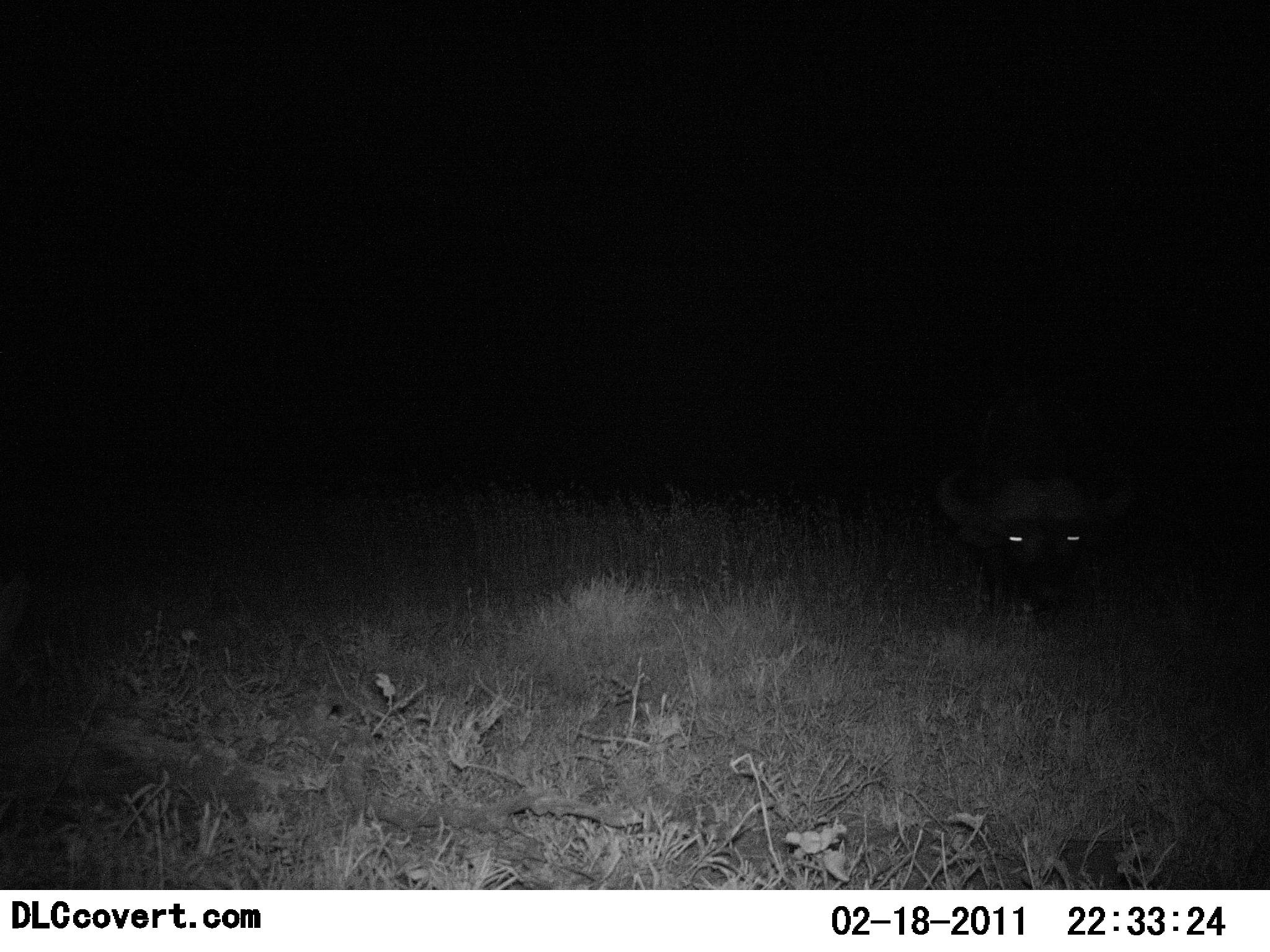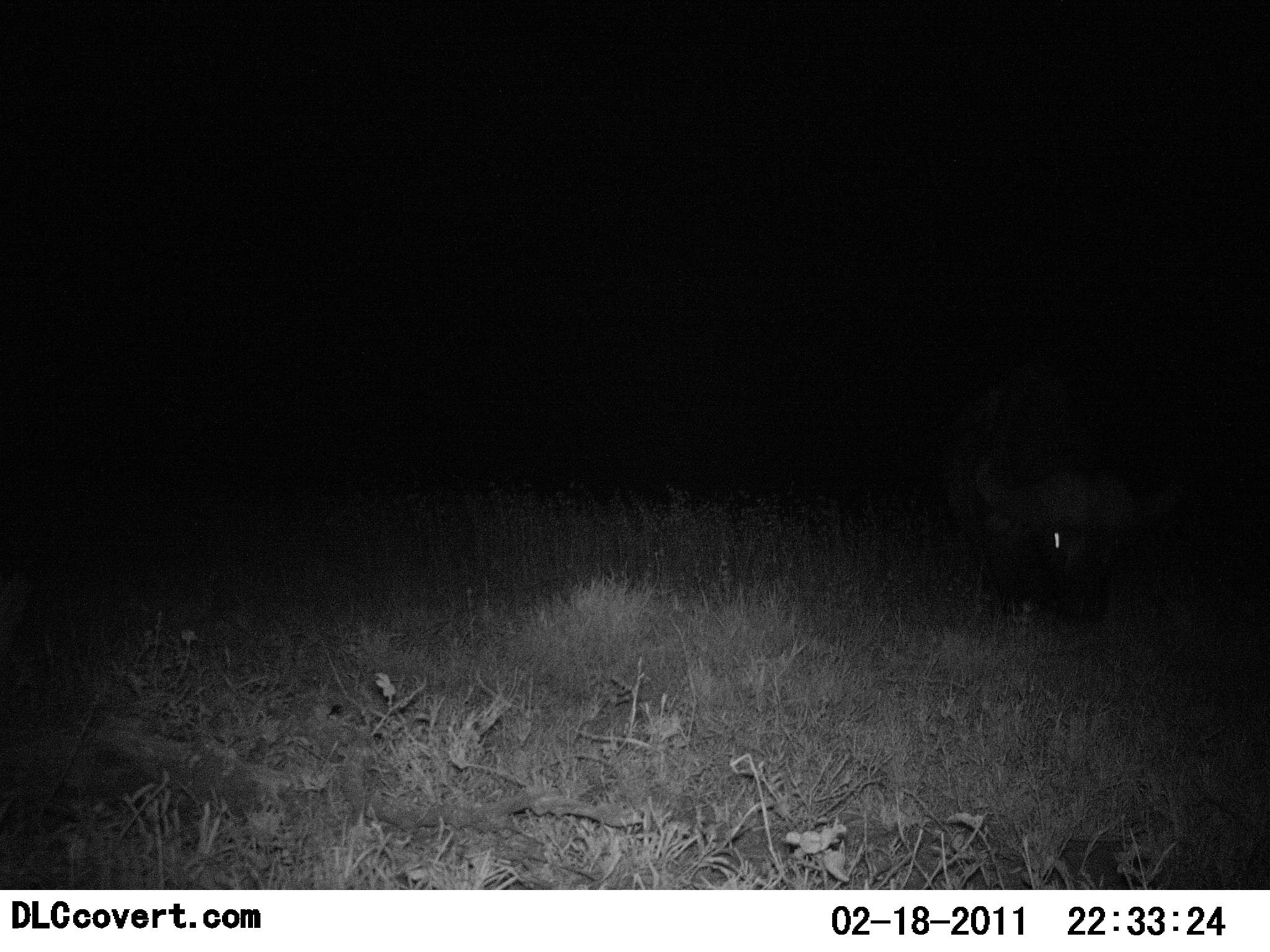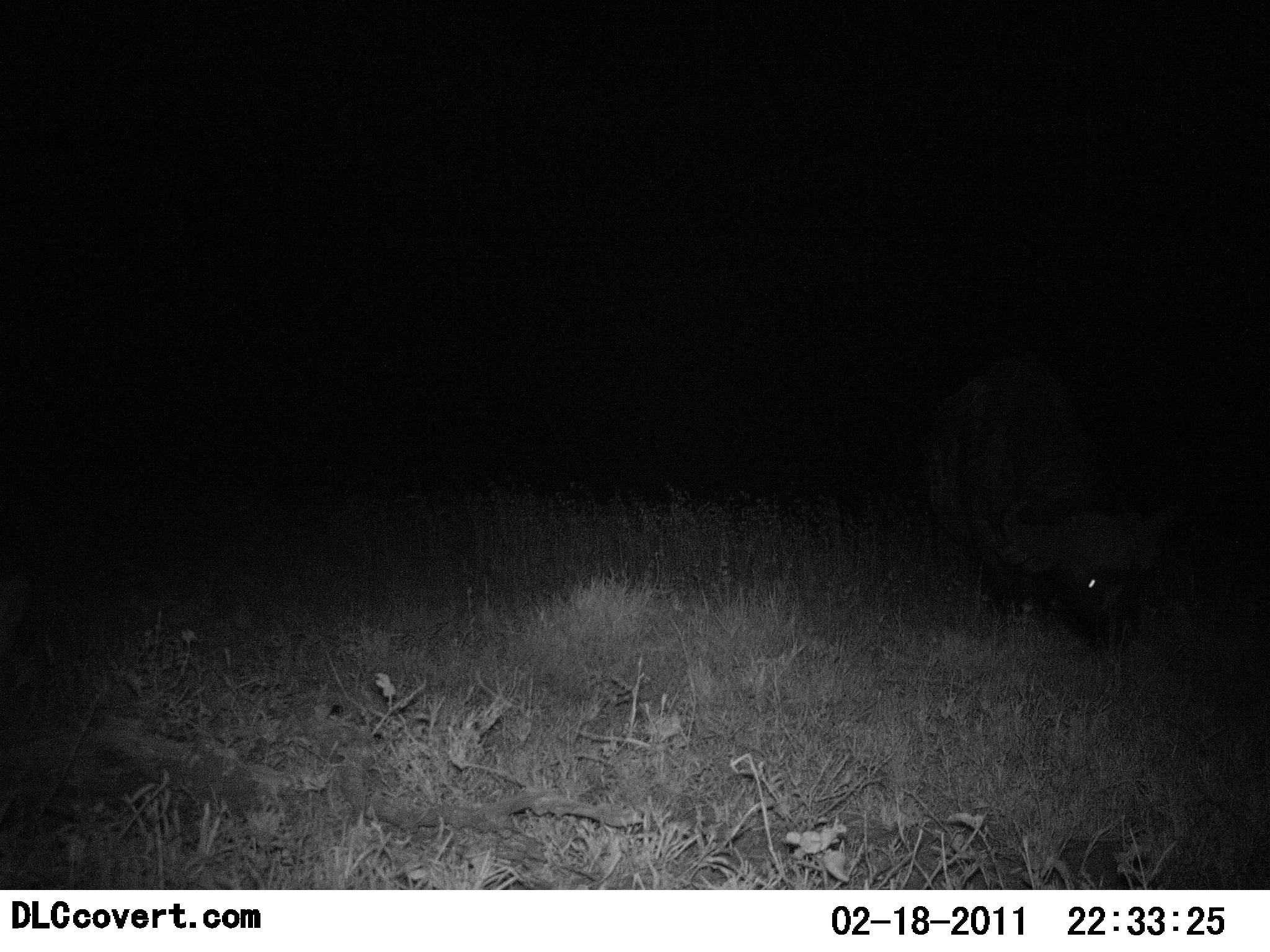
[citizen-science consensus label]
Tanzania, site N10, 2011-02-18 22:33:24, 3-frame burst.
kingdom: Animalia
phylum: Chordata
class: Mammalia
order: Artiodactyla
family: Bovidae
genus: Syncerus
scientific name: Syncerus caffer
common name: cape buffalo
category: buffalo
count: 1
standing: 17%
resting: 17%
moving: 8%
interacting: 0%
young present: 0%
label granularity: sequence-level